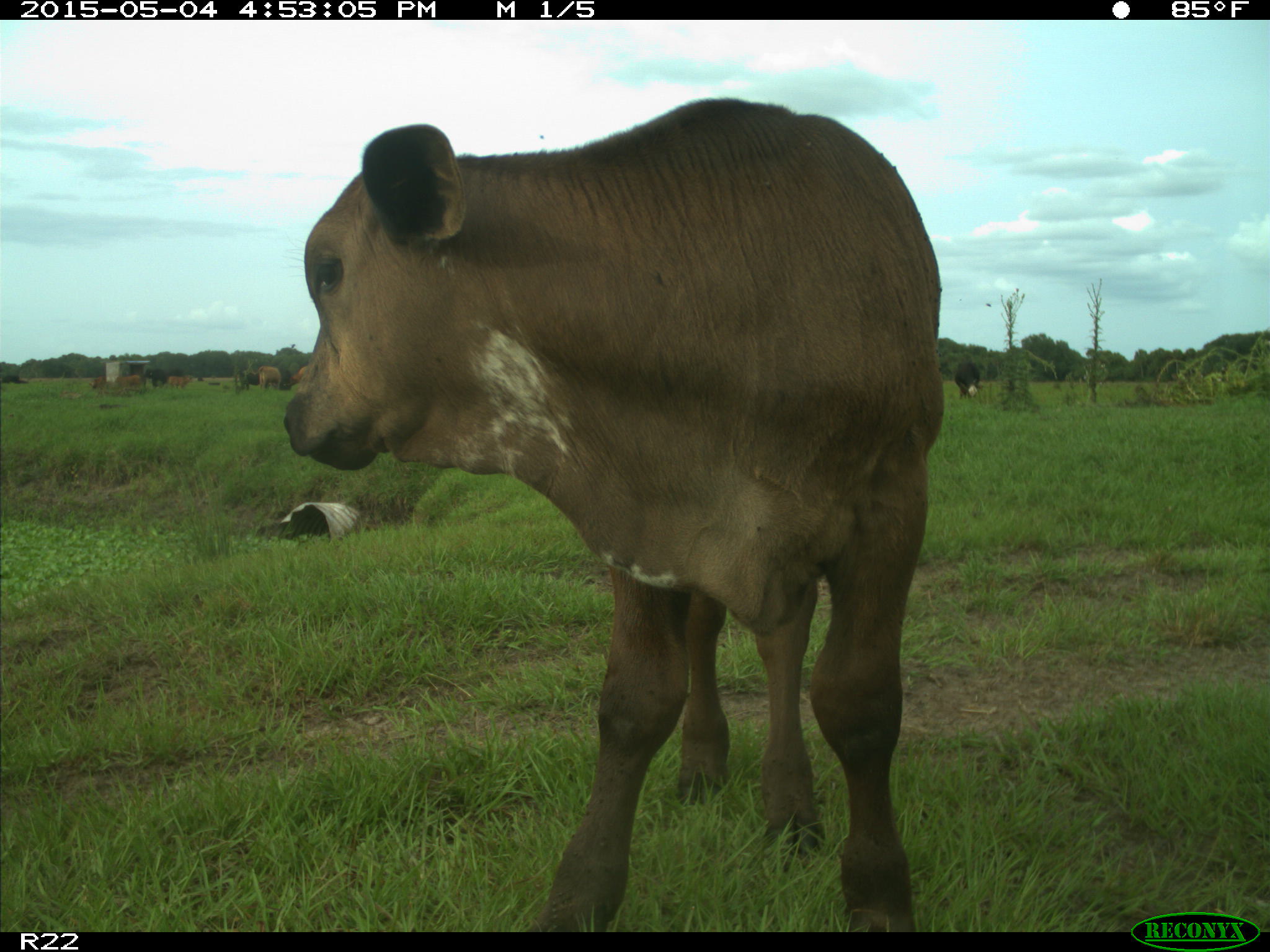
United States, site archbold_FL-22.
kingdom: Animalia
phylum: Chordata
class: Mammalia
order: Artiodactyla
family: Bovidae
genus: Bos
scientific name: Bos taurus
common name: domestic cow